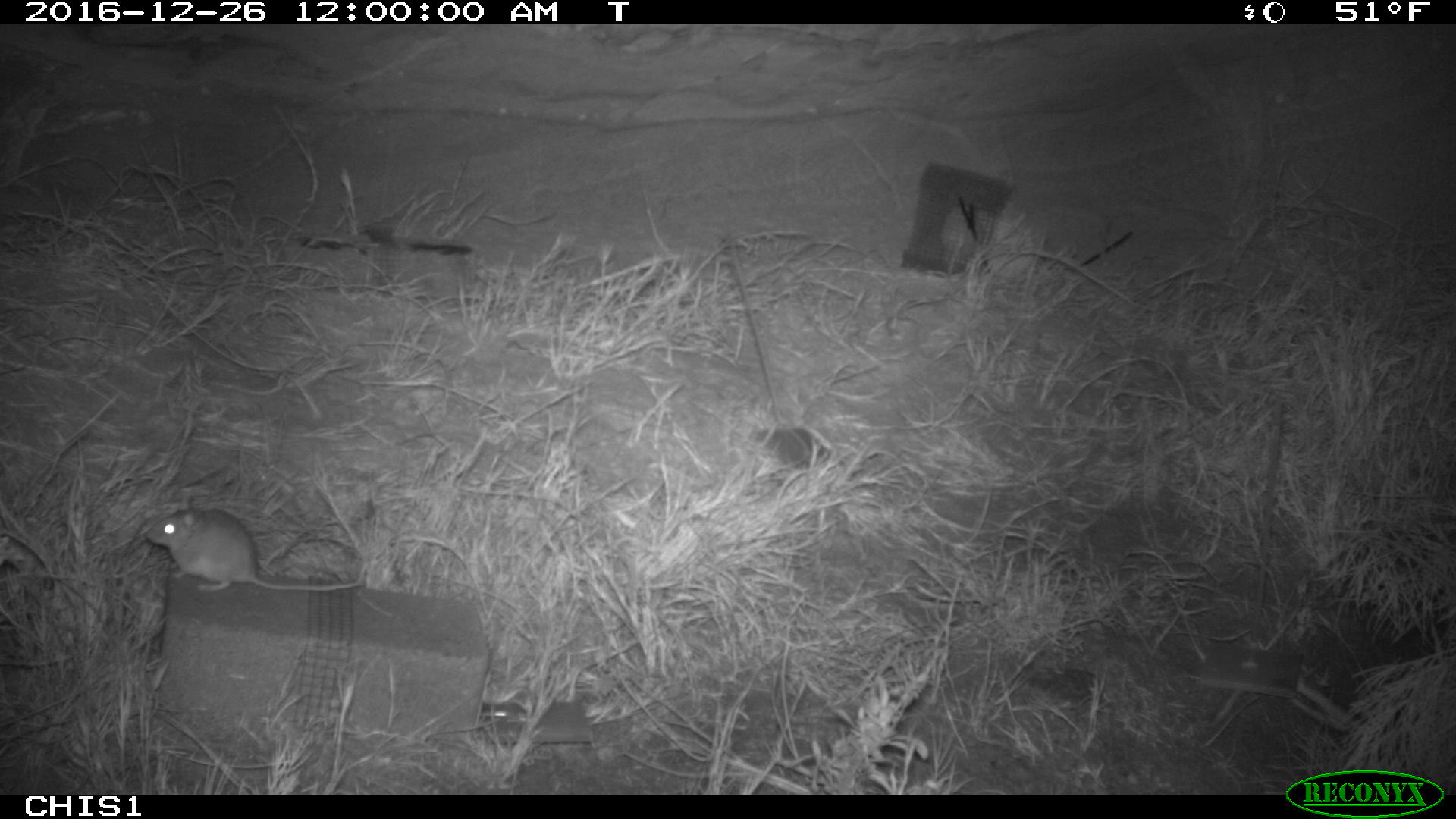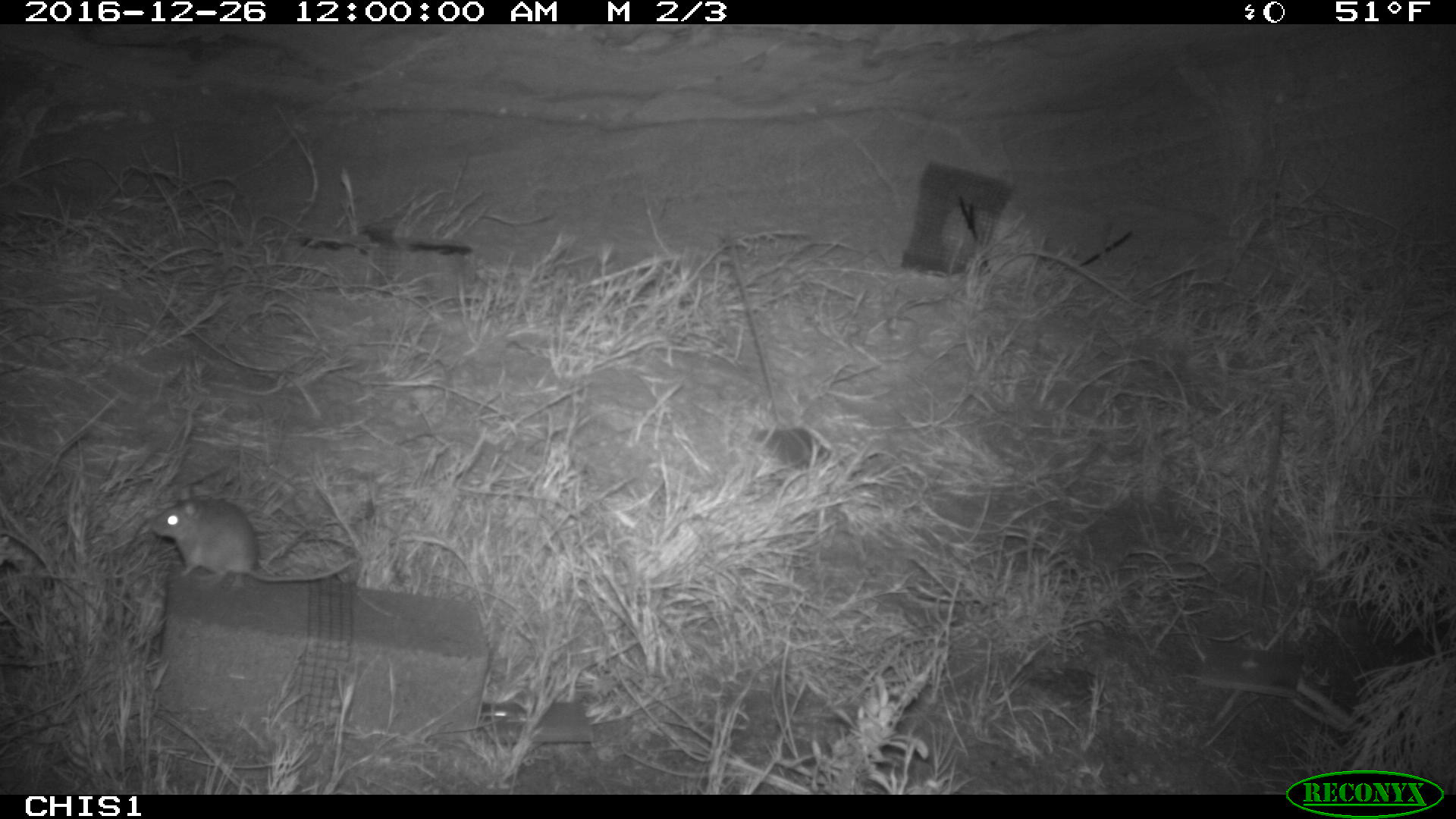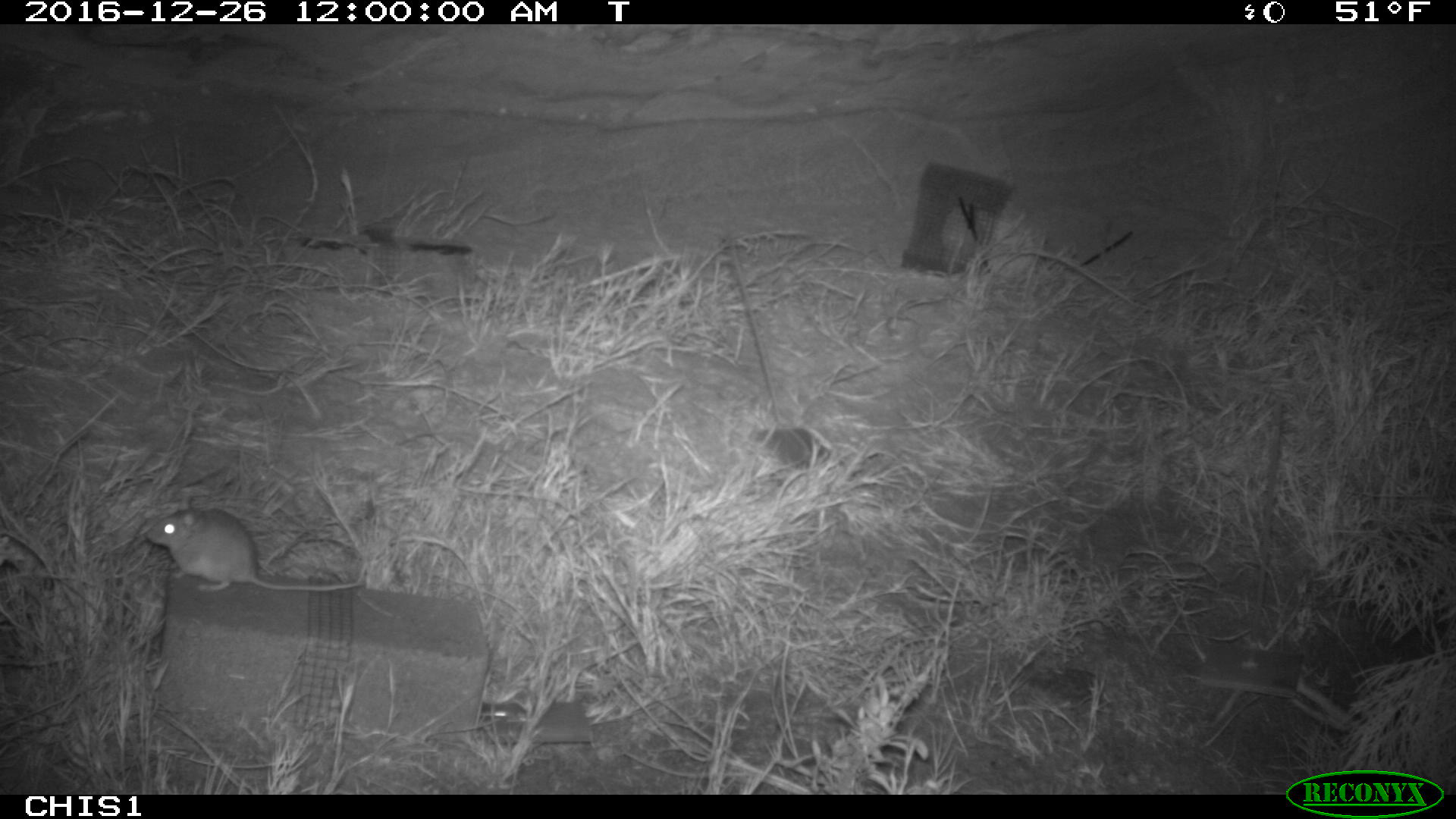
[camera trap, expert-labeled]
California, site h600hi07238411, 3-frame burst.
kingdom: Animalia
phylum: Chordata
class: Mammalia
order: Rodentia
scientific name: Rodentia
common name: rodent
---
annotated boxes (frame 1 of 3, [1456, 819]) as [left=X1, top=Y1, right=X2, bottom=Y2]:
rodent: [left=145, top=491, right=363, bottom=593]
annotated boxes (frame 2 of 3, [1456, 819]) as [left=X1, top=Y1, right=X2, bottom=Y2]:
rodent: [left=149, top=486, right=352, bottom=585]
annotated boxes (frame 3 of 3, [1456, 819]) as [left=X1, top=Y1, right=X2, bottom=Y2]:
rodent: [left=145, top=507, right=365, bottom=592]